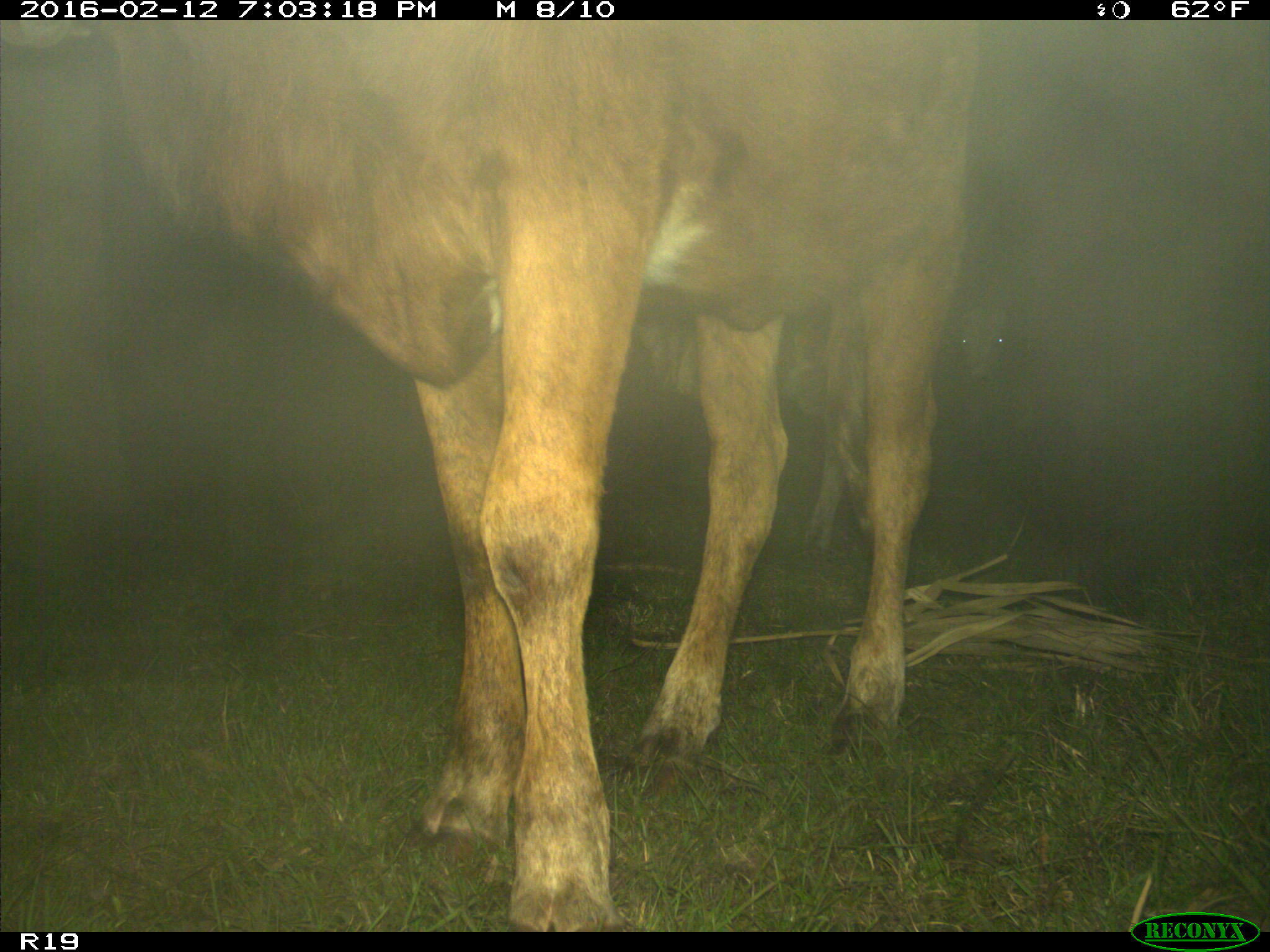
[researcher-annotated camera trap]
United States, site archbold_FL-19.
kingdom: Animalia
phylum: Chordata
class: Mammalia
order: Artiodactyla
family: Bovidae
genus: Bos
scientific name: Bos taurus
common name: domestic cow